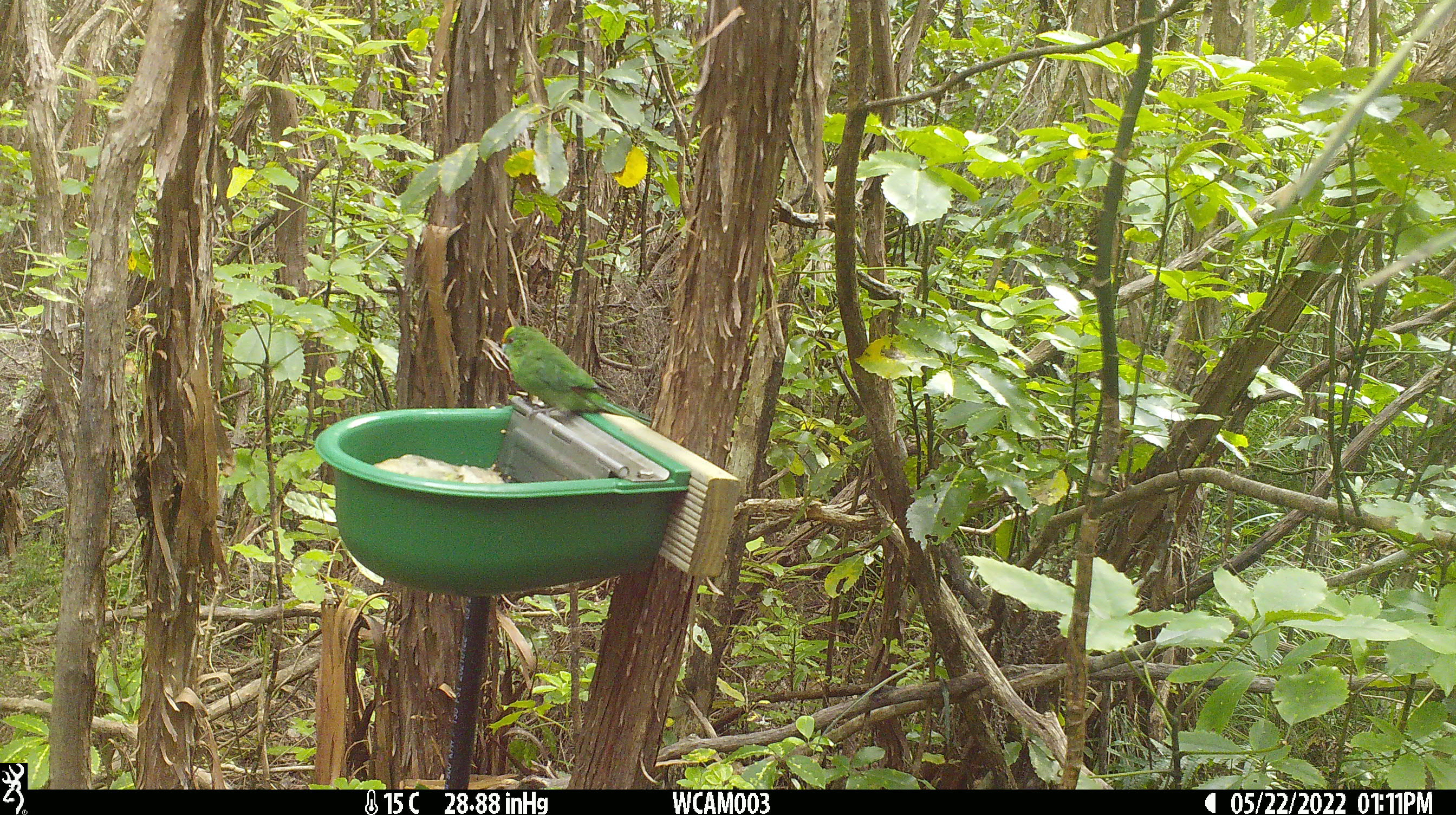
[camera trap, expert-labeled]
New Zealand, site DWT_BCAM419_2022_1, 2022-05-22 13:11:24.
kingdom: Animalia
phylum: Chordata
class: Aves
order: Psittaciformes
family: Psittaculidae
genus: Cyanoramphus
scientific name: Cyanoramphus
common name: parakeet